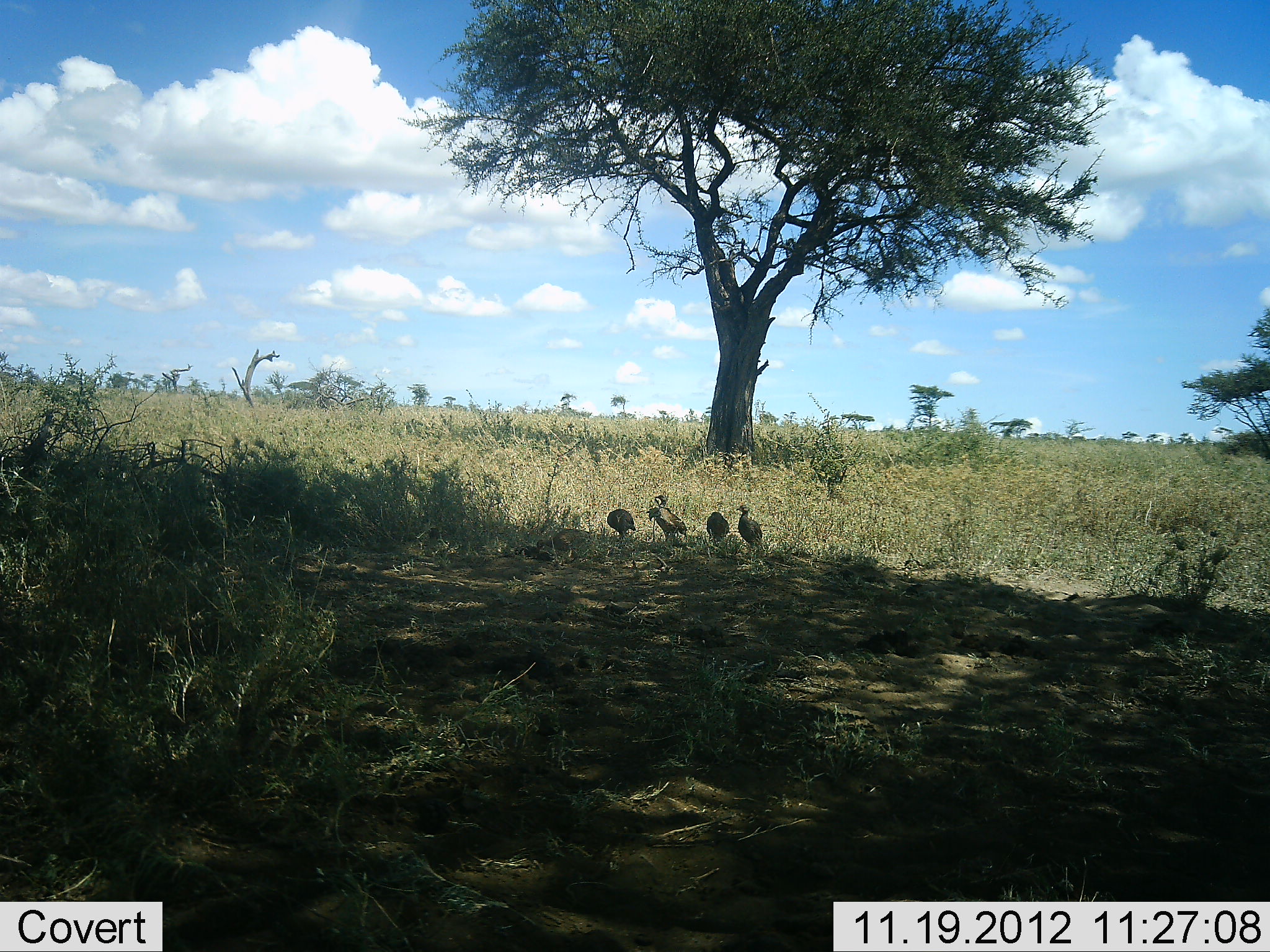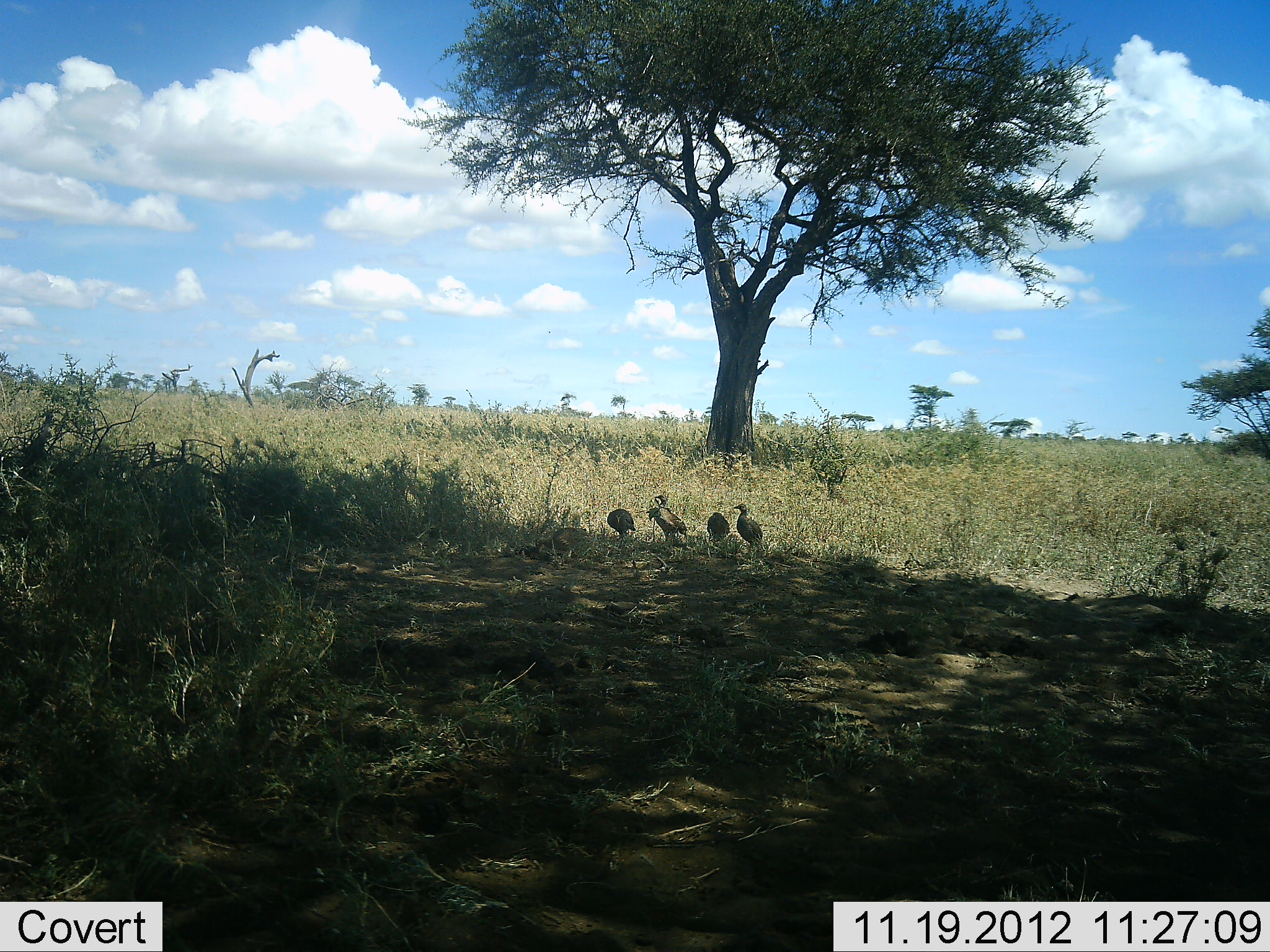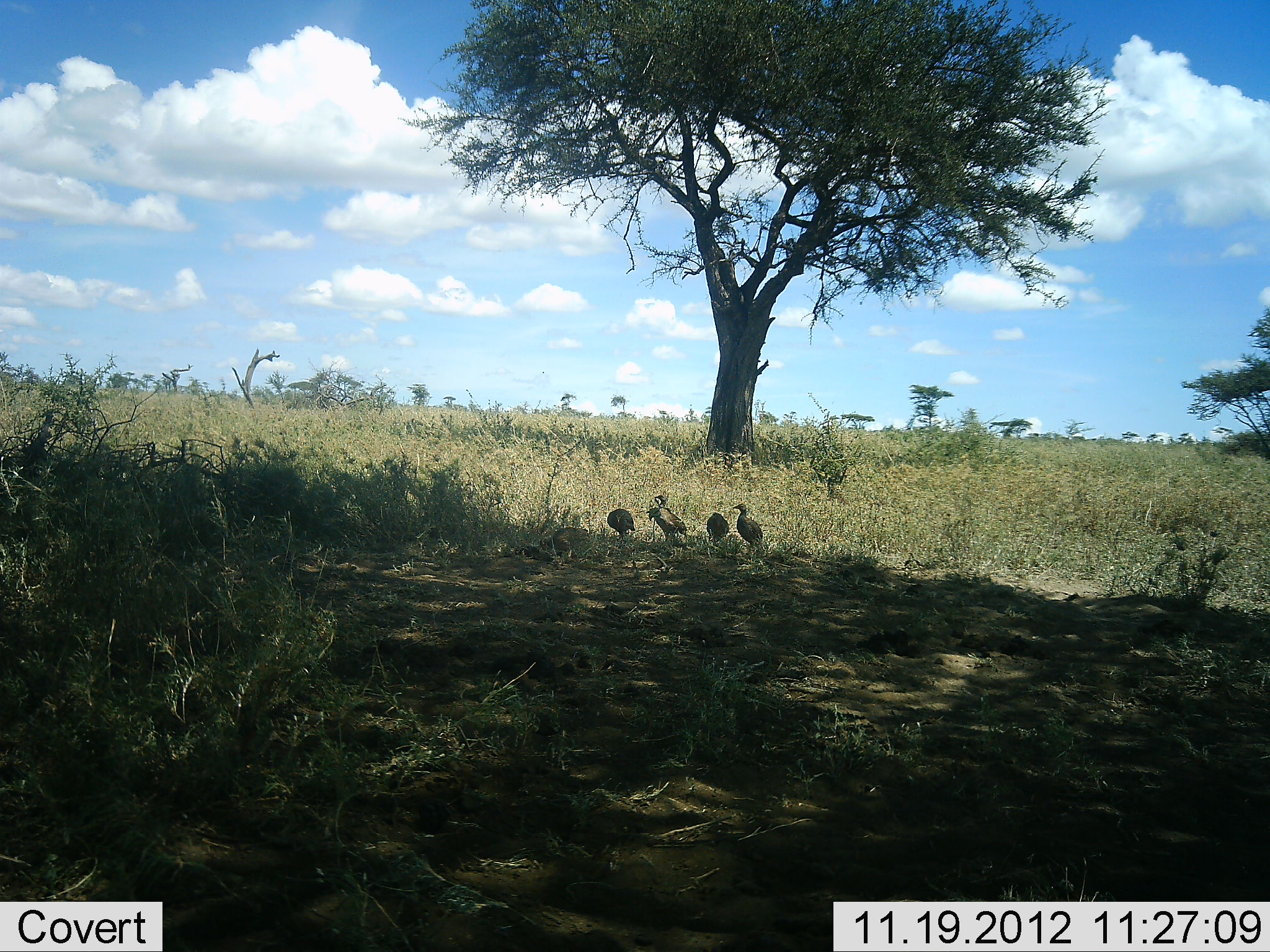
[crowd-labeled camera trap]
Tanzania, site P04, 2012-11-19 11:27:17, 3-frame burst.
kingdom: Animalia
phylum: Chordata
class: Aves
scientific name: Aves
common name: bird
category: otherbird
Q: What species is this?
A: Otherbird (bird) (Aves).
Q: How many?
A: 4.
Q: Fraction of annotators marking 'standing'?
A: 70%.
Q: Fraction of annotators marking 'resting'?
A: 40%.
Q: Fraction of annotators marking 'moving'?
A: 0%.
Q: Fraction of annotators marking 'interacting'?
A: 0%.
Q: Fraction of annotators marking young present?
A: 0%.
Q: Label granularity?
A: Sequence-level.